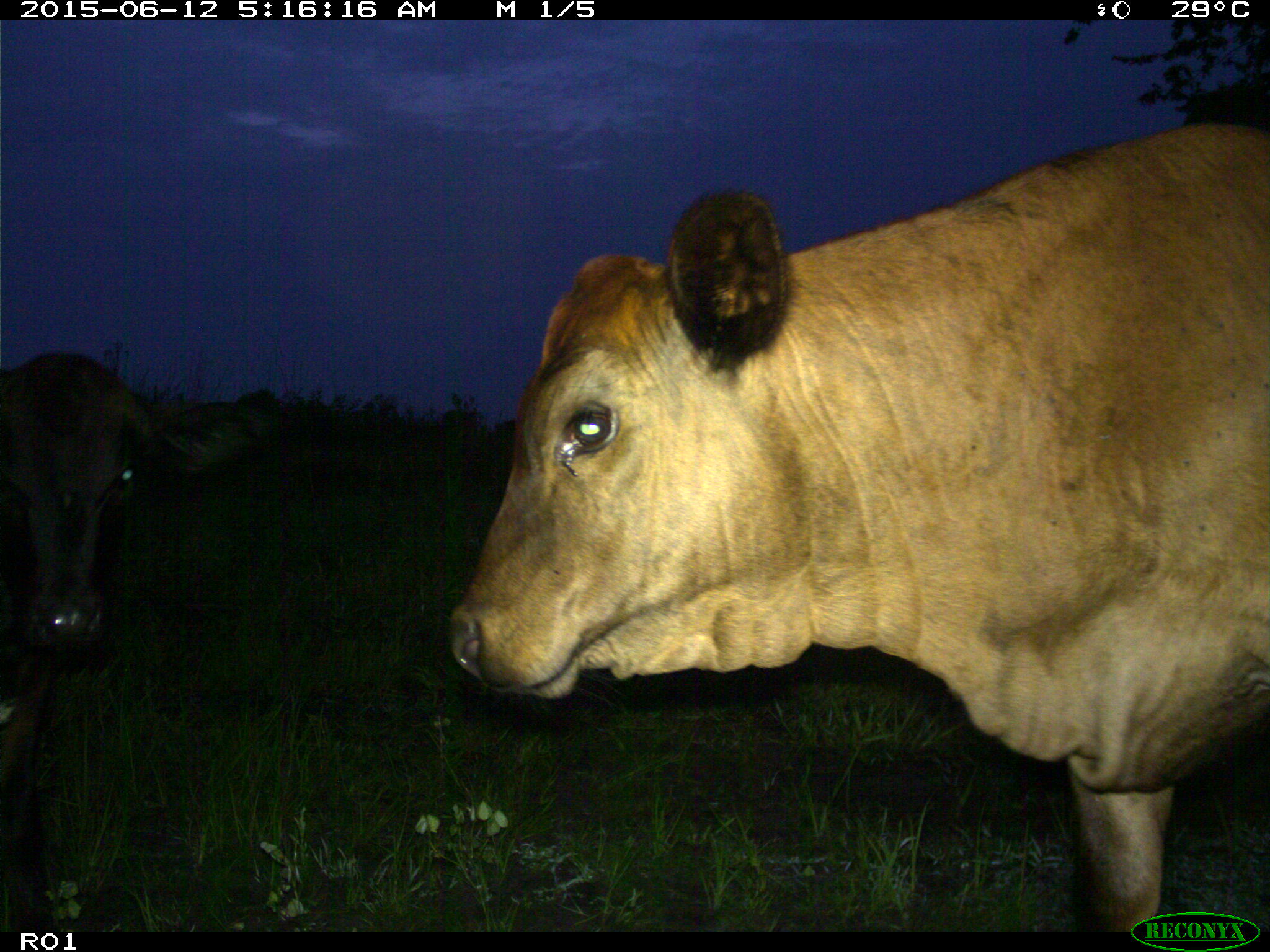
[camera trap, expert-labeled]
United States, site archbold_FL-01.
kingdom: Animalia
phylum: Chordata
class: Mammalia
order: Artiodactyla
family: Bovidae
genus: Bos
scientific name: Bos taurus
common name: domestic cow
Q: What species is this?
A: Bos taurus (domestic cow).